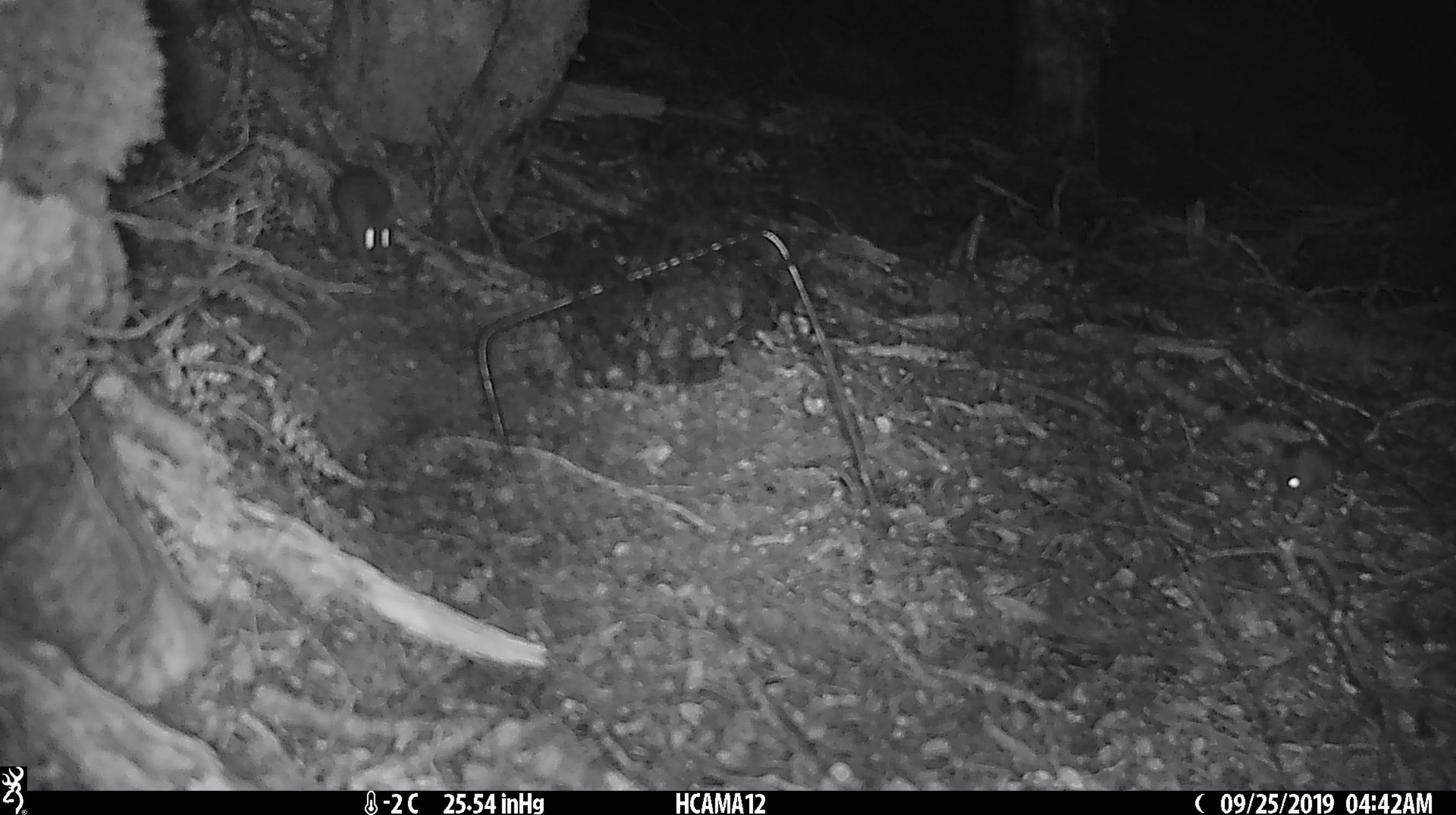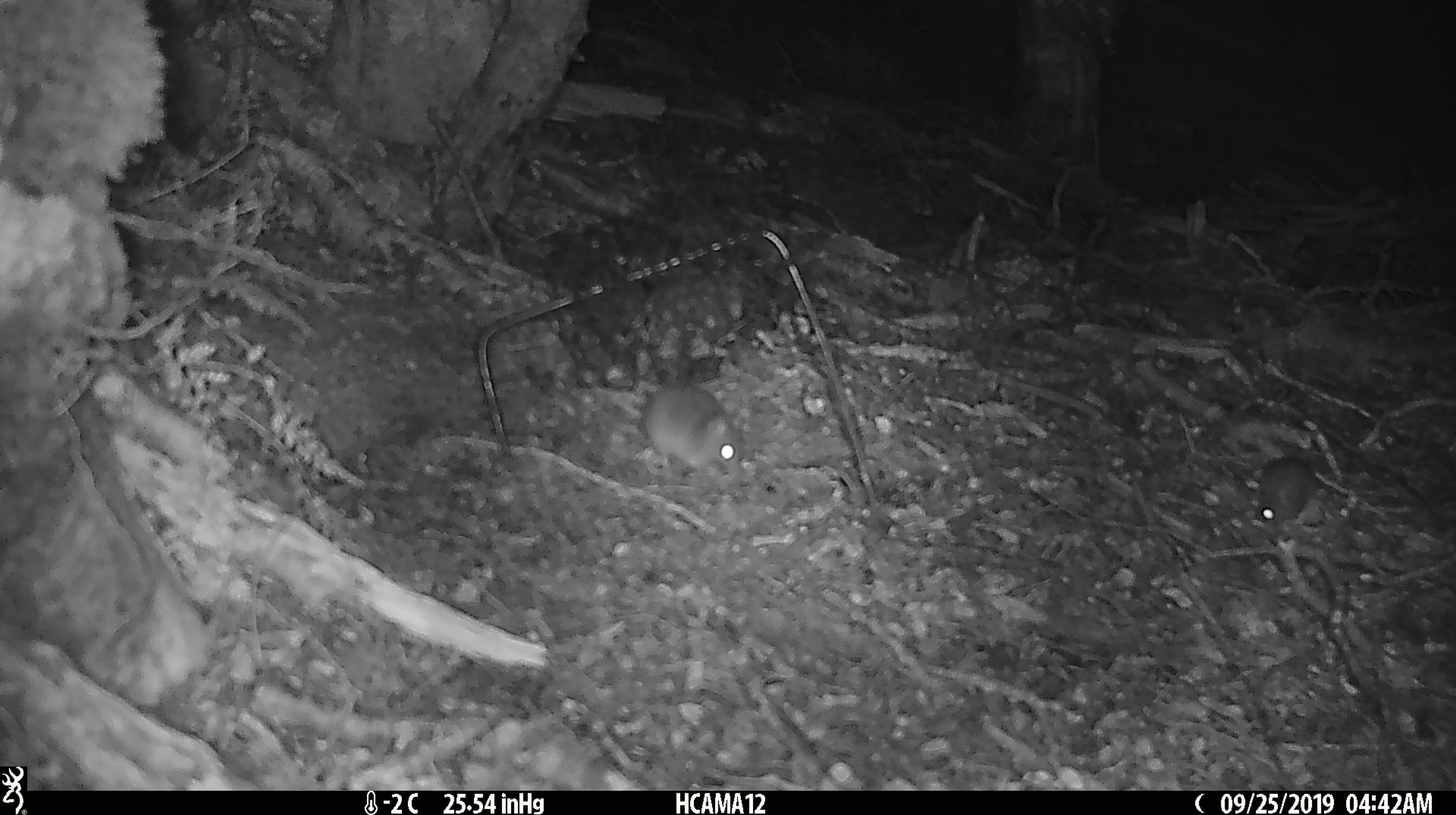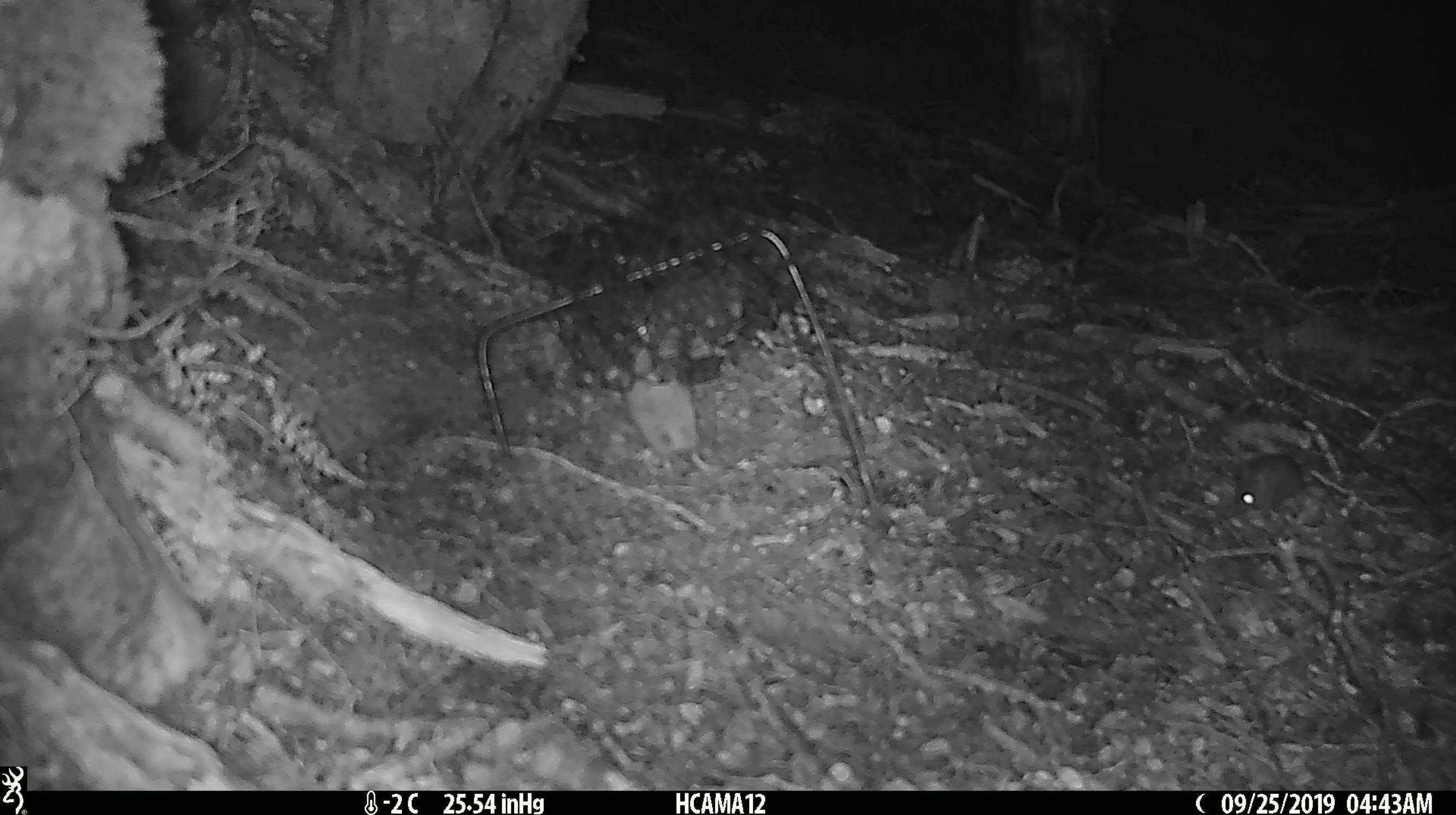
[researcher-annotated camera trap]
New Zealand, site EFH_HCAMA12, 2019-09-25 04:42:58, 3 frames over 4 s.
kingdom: Animalia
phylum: Chordata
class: Mammalia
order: Rodentia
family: Muridae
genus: Rattus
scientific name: Rattus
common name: rat